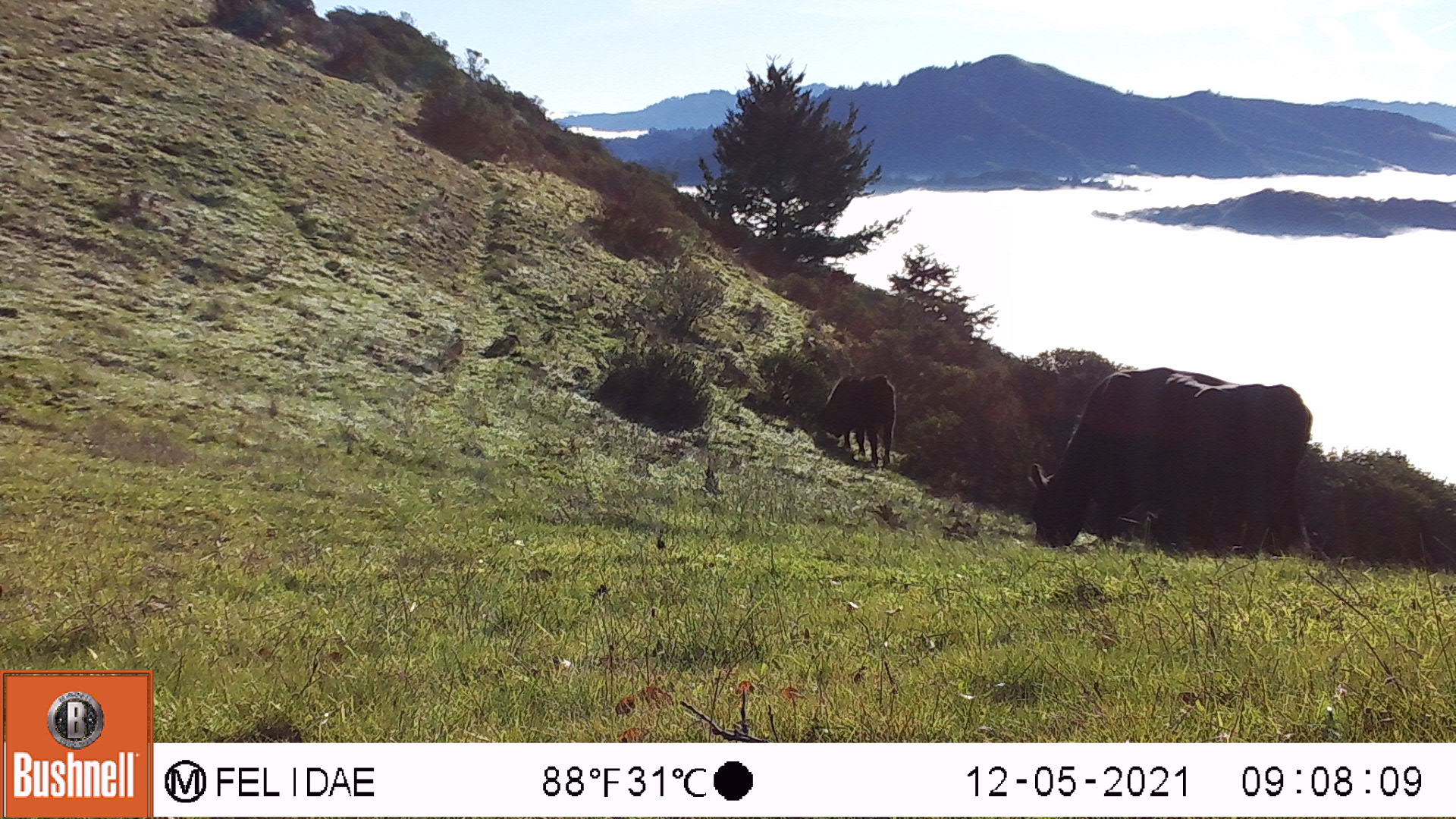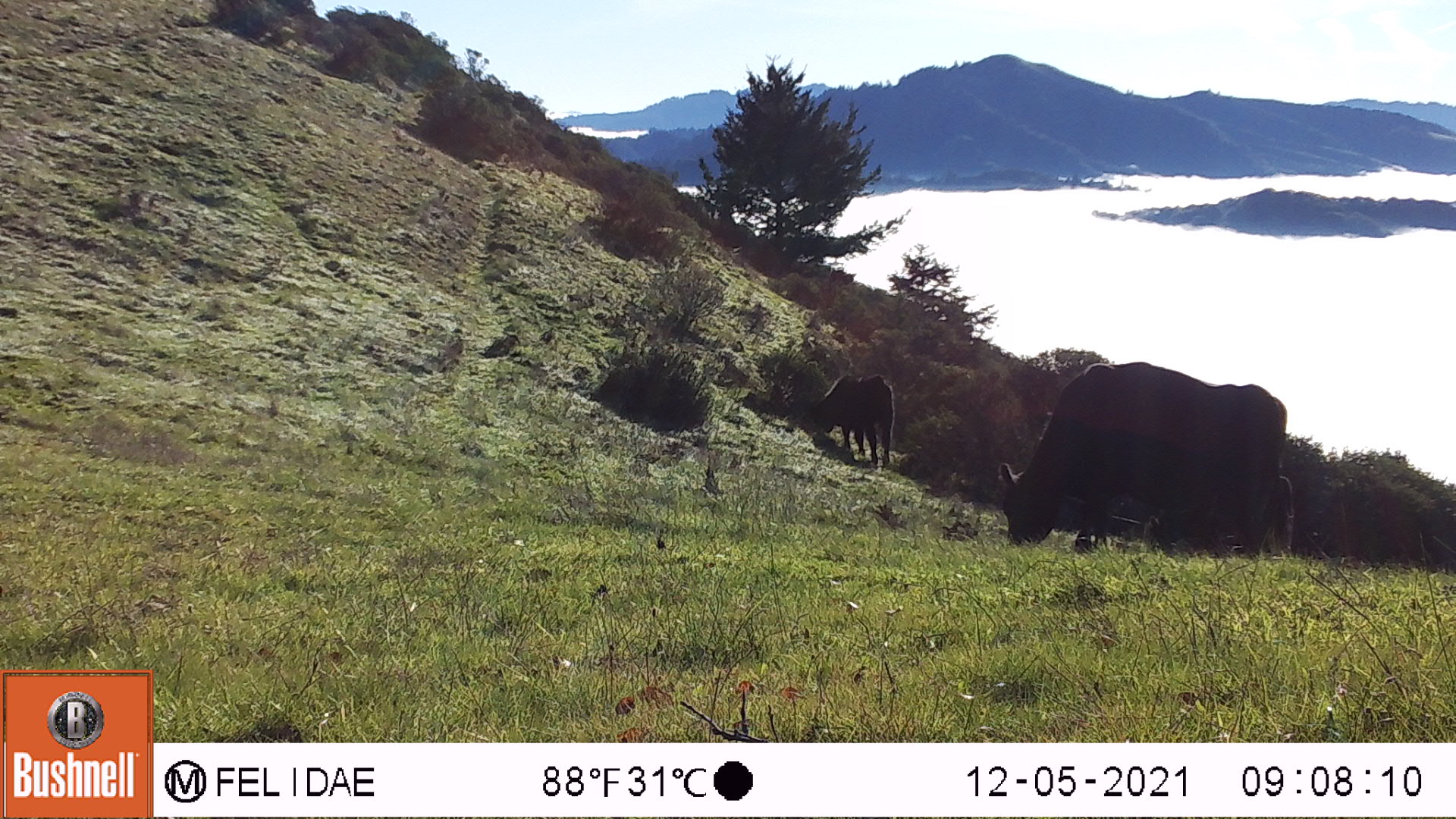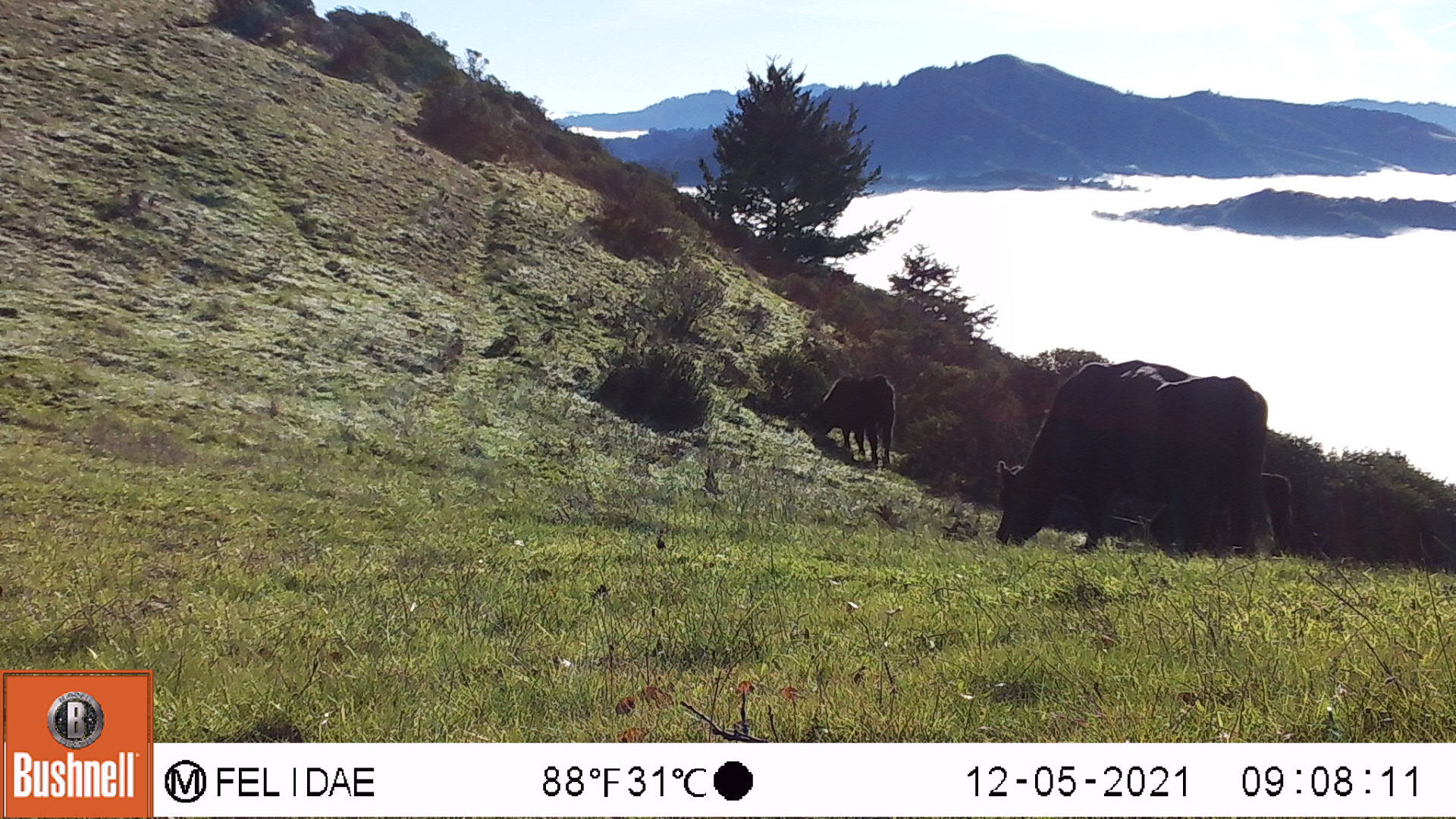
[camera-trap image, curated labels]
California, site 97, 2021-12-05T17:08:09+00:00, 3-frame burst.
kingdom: Animalia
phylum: Chordata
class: Mammalia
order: Artiodactyla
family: Bovidae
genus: Bos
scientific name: Bos taurus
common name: domestic cattle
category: cattle